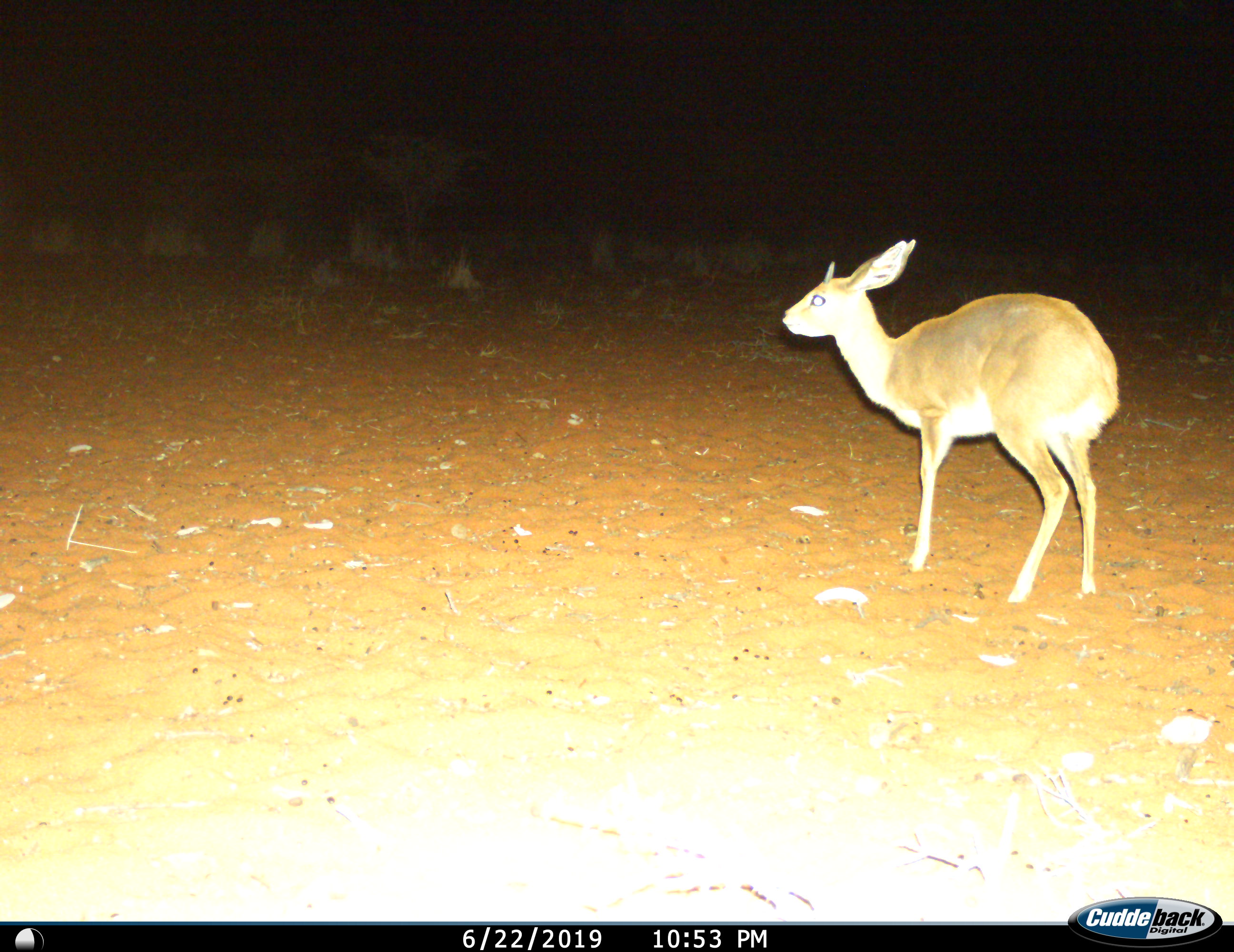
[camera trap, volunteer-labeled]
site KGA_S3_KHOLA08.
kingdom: Animalia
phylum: Chordata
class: Mammalia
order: Artiodactyla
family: Bovidae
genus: Raphicerus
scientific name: Raphicerus campestris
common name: steenbok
Steenbok (Raphicerus campestris), count 1. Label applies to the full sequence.